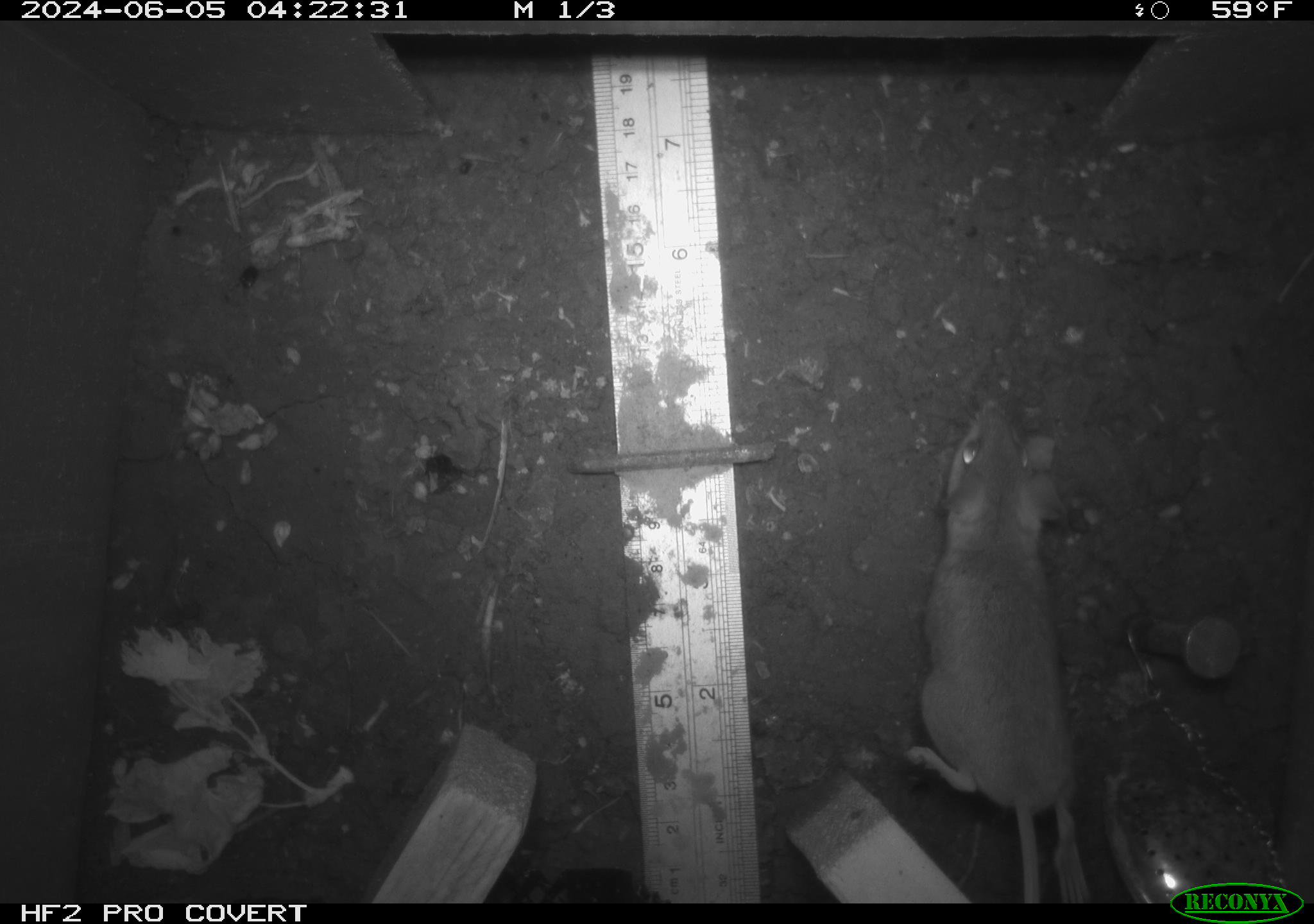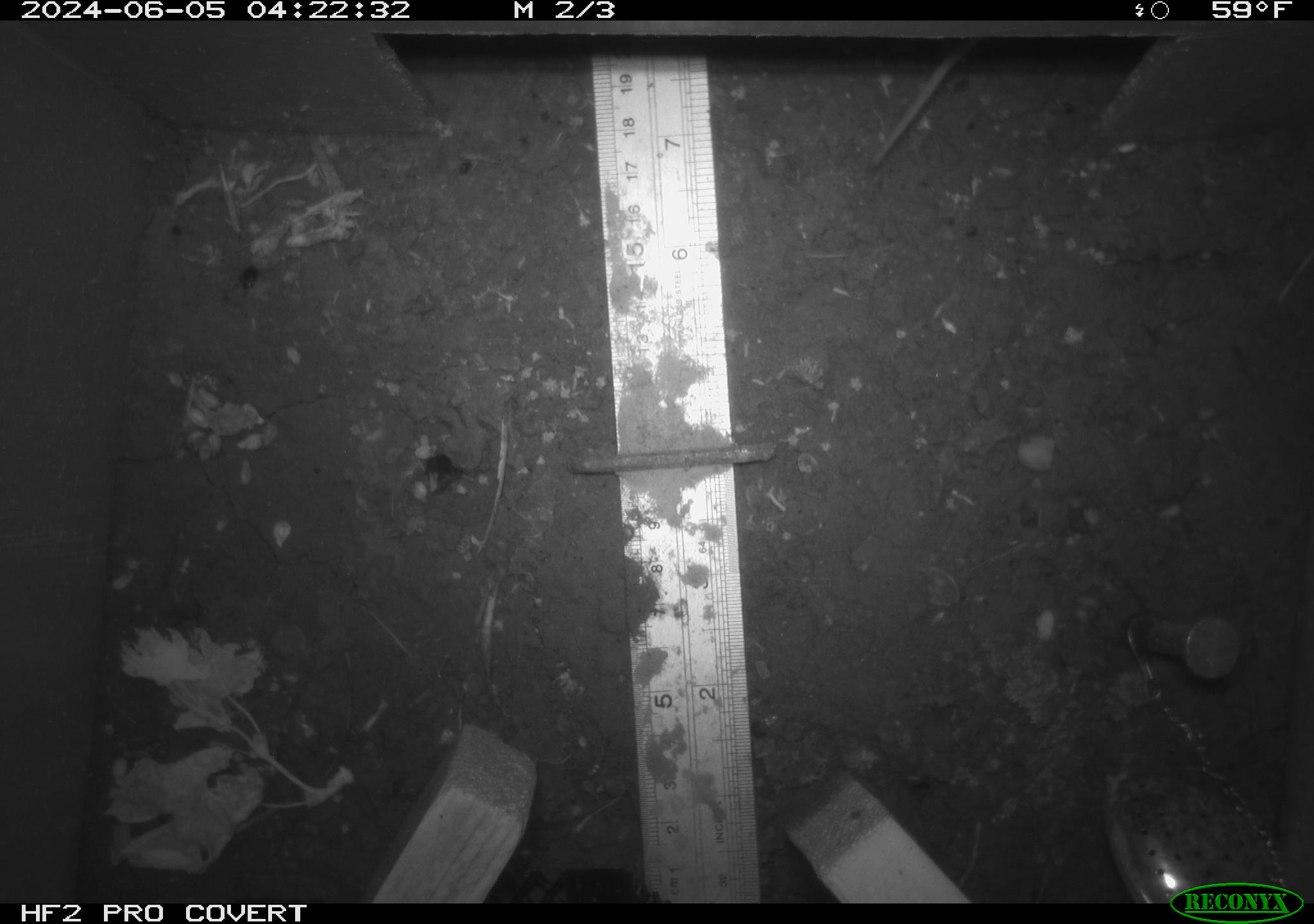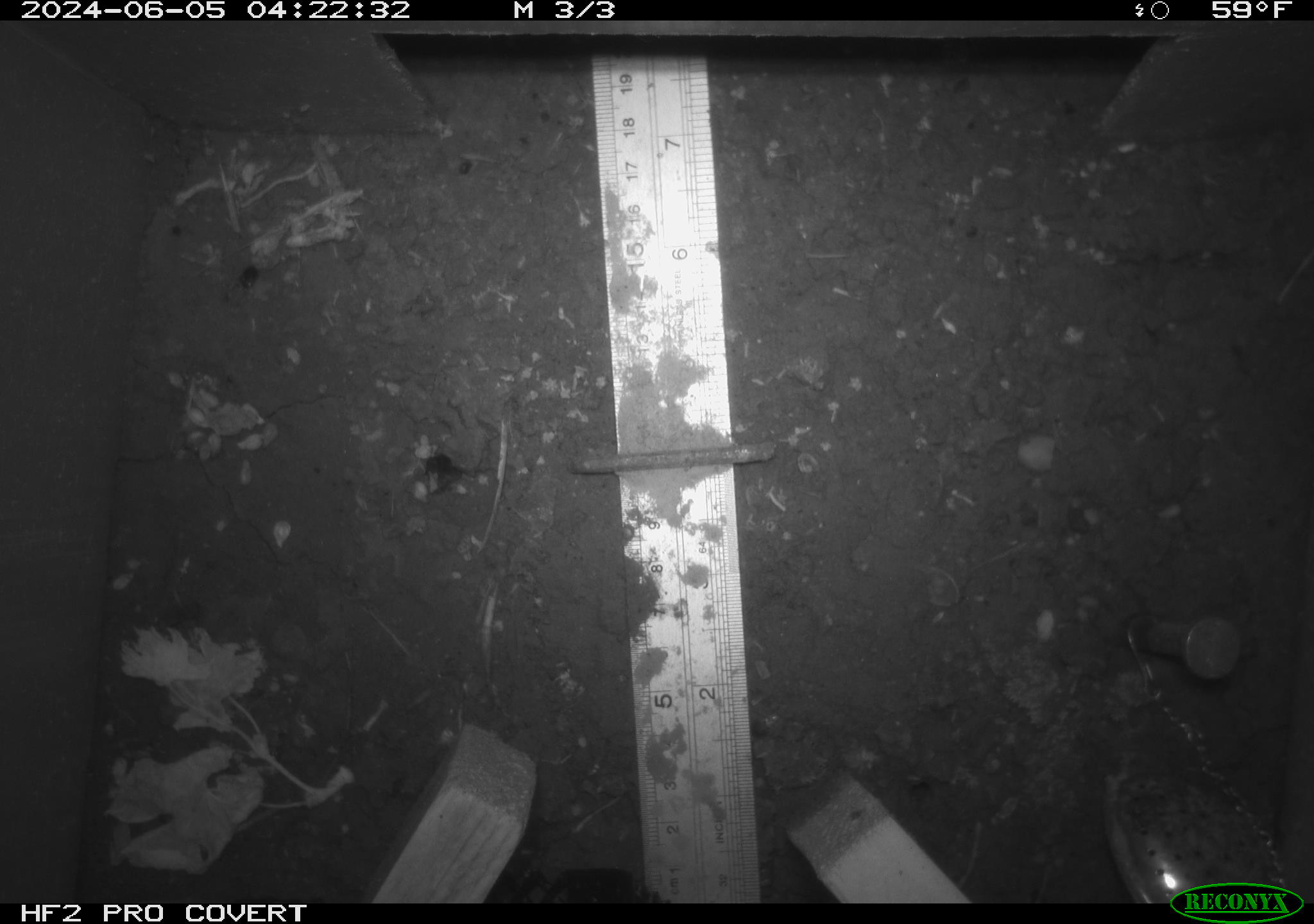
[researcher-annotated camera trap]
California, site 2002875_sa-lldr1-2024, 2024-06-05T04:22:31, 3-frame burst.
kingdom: Animalia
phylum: Chordata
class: Mammalia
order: Rodentia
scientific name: Rodentia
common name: mouse species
Mouse species (Rodentia).